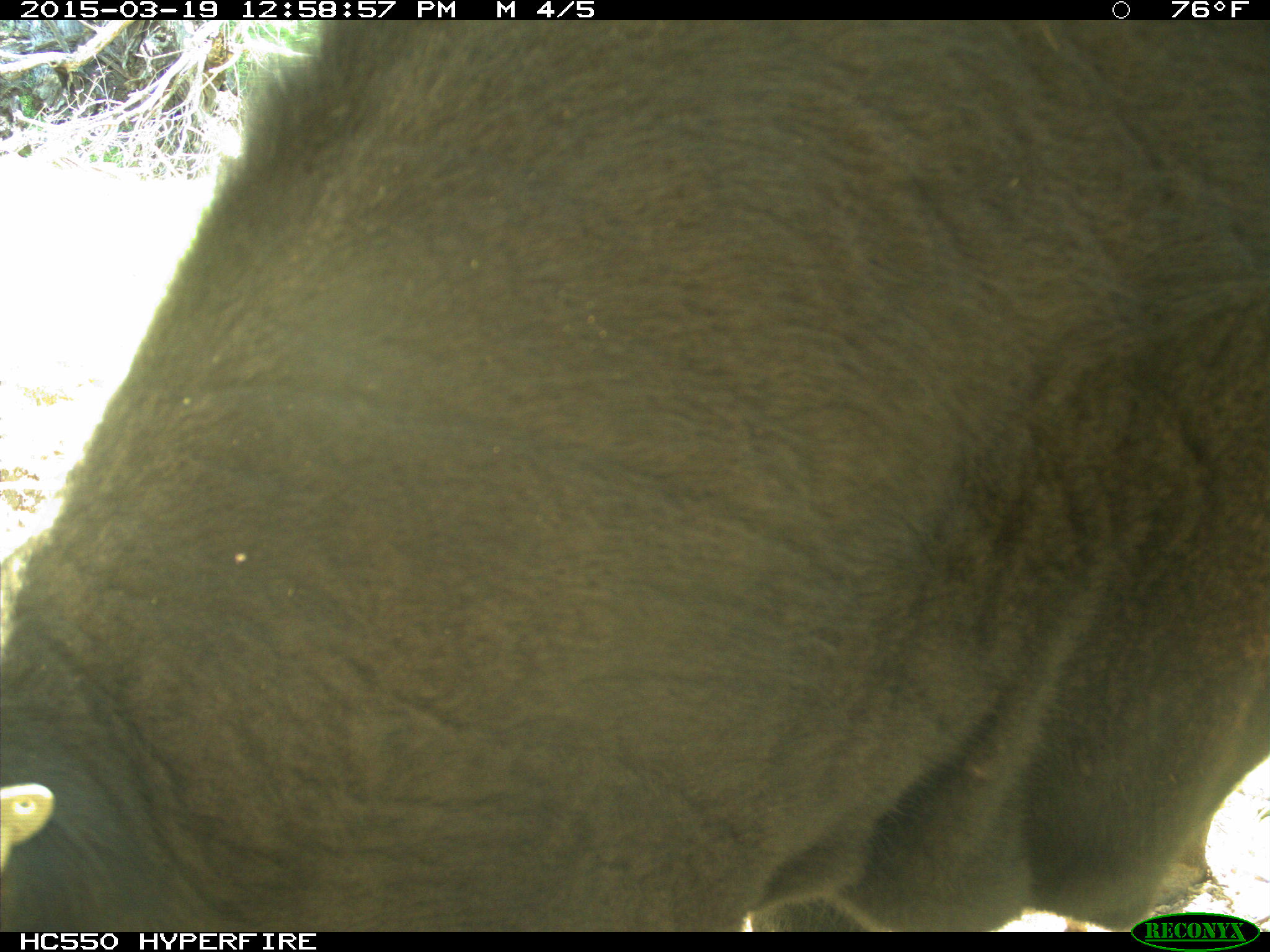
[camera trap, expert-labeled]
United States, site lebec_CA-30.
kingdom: Animalia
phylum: Chordata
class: Mammalia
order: Artiodactyla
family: Bovidae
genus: Bos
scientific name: Bos taurus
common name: domestic cow